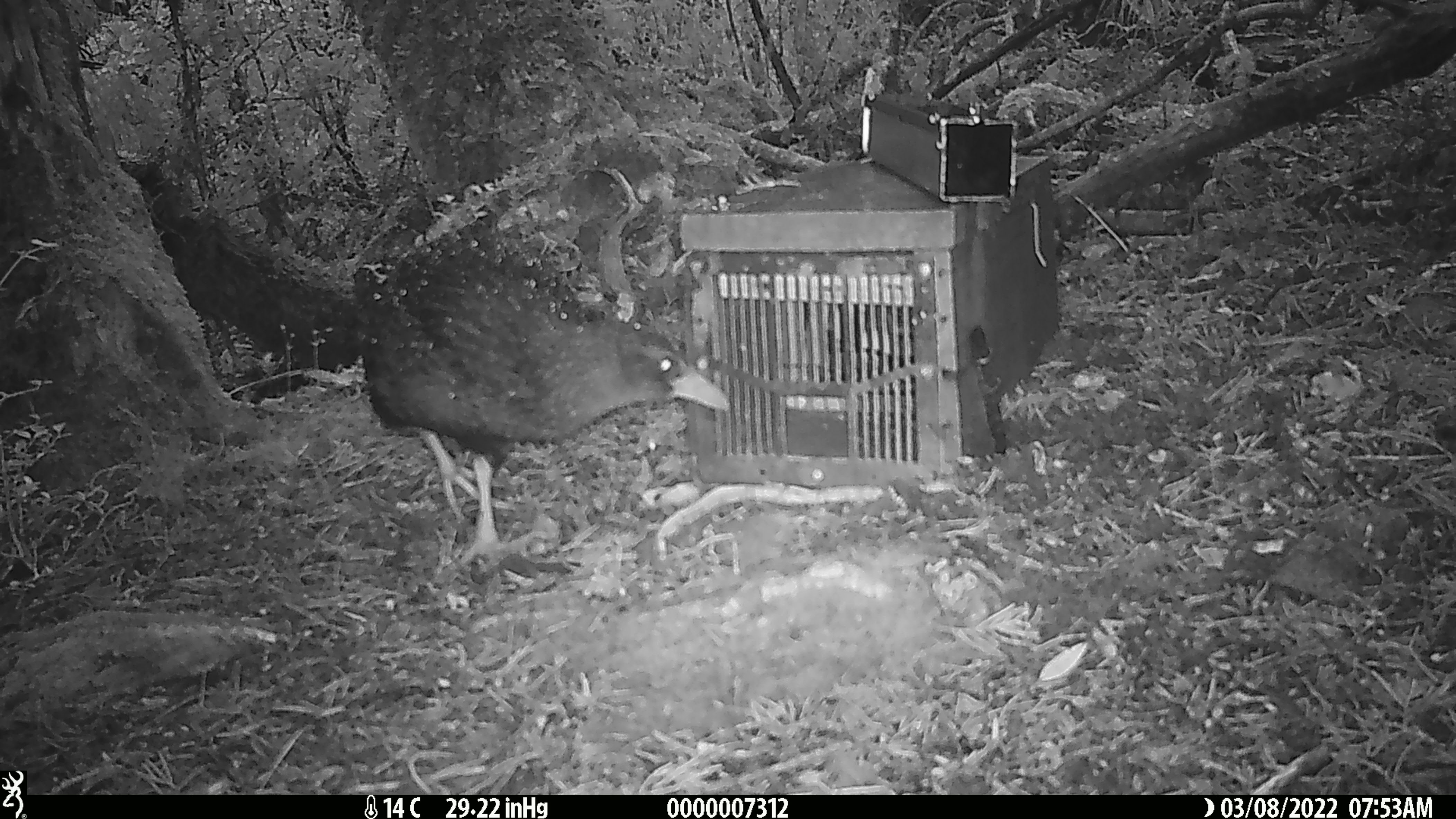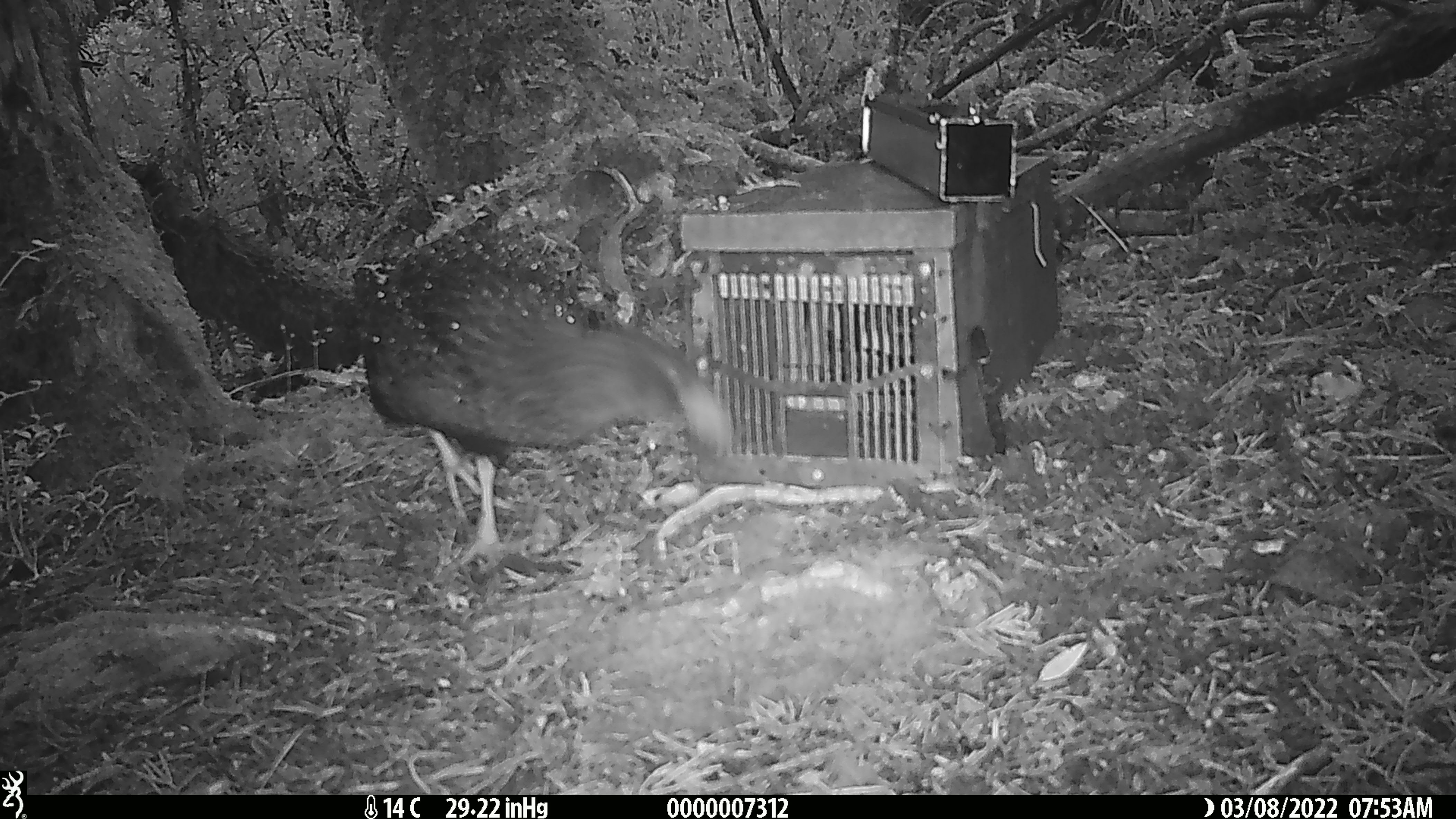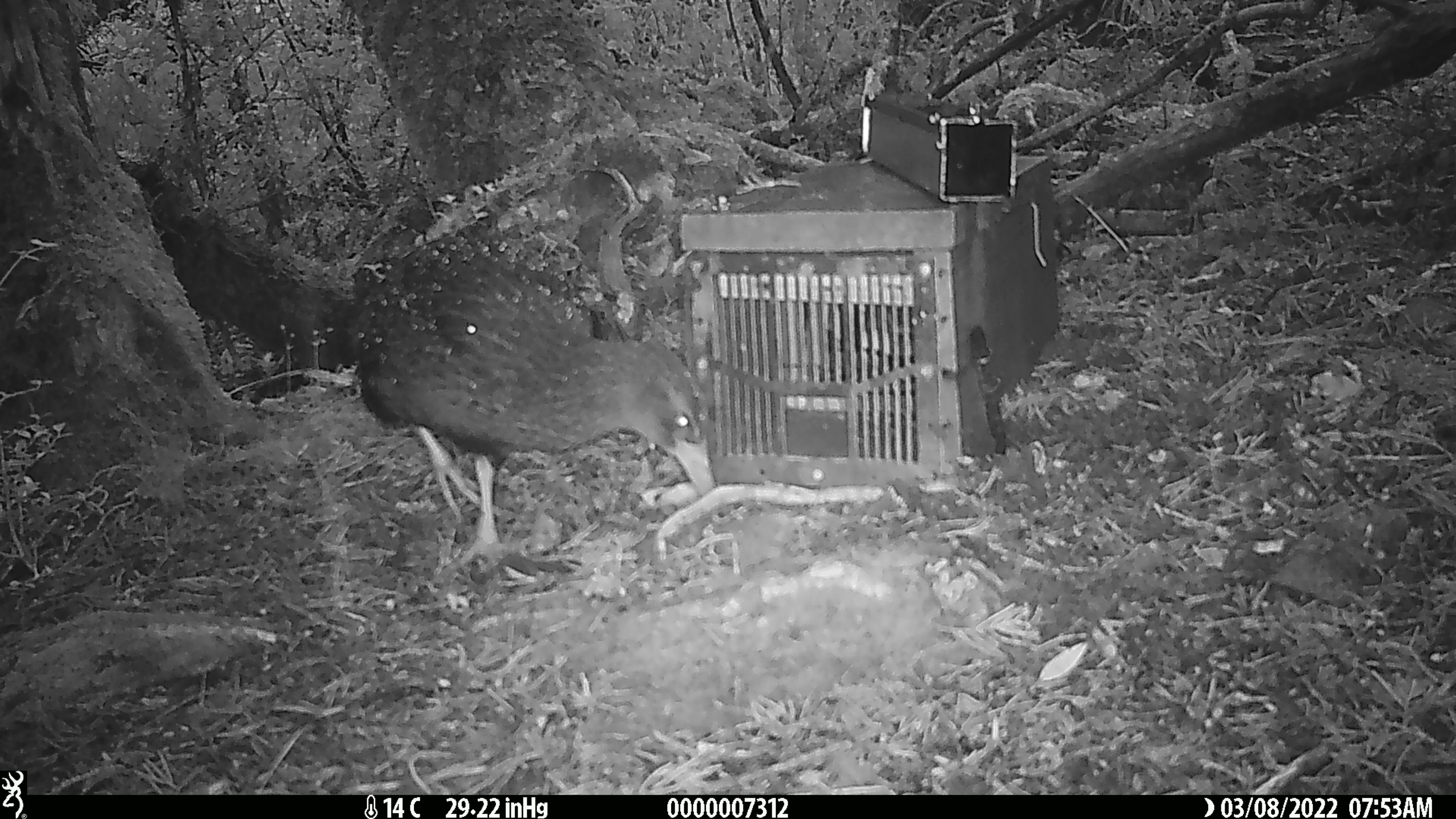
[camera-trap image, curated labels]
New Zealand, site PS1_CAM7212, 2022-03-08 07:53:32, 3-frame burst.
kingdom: Animalia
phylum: Chordata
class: Aves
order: Gruiformes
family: Rallidae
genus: Gallirallus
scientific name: Gallirallus australis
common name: weka